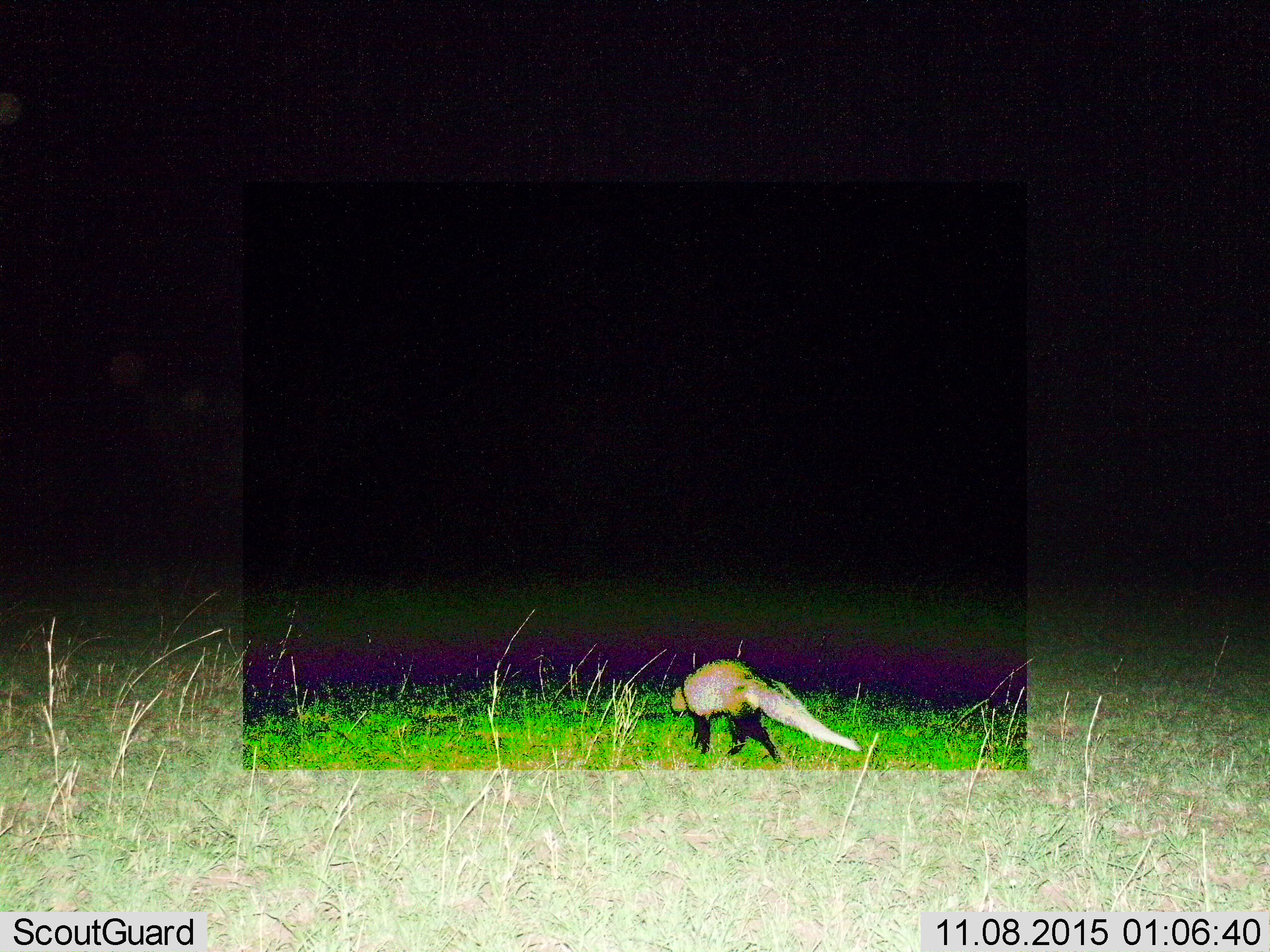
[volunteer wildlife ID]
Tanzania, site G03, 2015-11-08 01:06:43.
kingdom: Animalia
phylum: Chordata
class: Mammalia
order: Carnivora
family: Herpestidae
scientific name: Herpestidae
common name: mongoose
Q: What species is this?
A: Mongoose (Herpestidae).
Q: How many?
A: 1.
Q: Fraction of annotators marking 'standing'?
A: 7%.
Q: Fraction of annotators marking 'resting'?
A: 0%.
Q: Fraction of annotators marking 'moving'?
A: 100%.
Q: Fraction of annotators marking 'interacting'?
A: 0%.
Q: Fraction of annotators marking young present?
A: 0%.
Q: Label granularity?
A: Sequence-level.